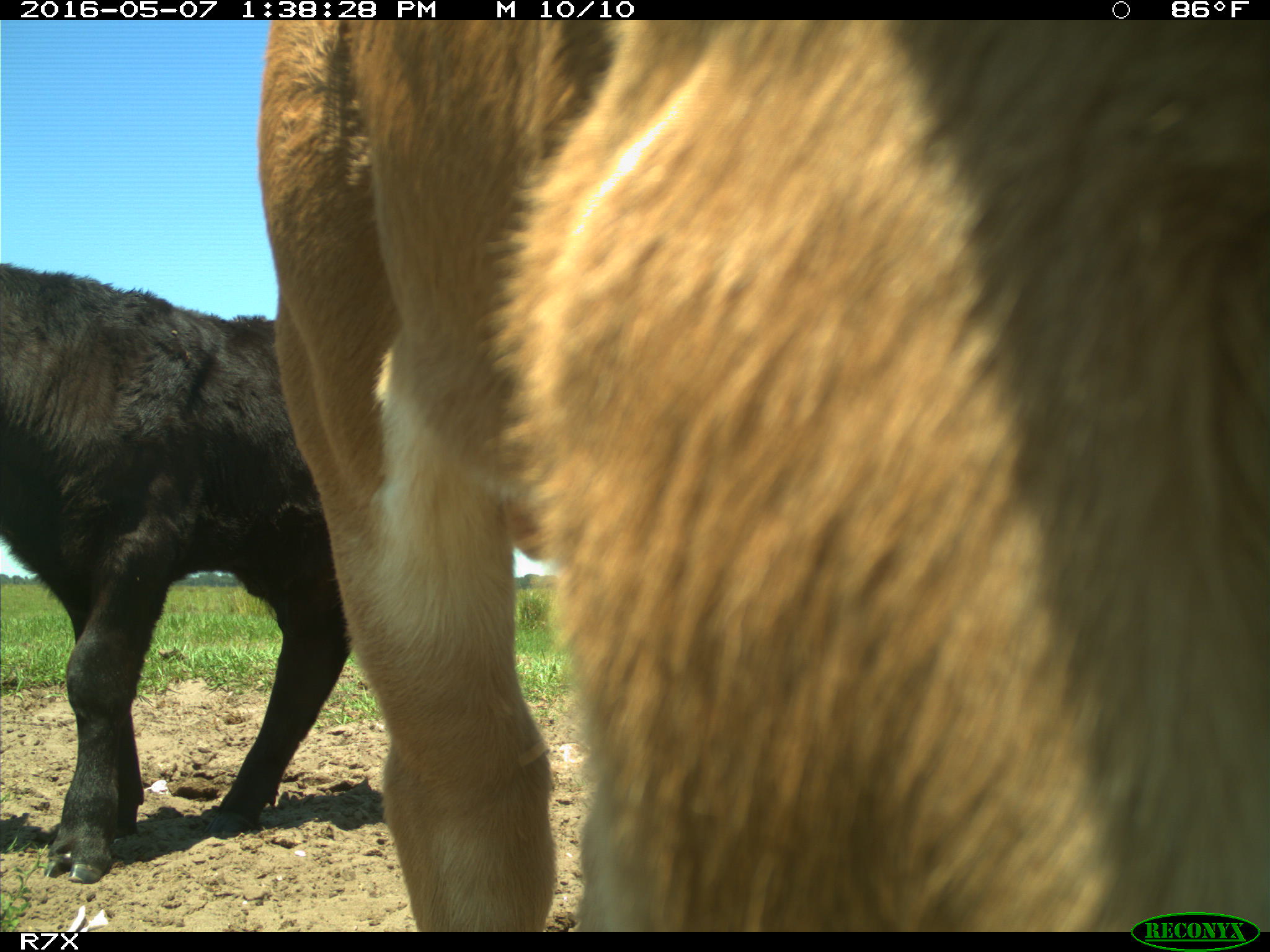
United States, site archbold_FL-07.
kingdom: Animalia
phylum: Chordata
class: Mammalia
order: Artiodactyla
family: Bovidae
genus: Bos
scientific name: Bos taurus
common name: domestic cow